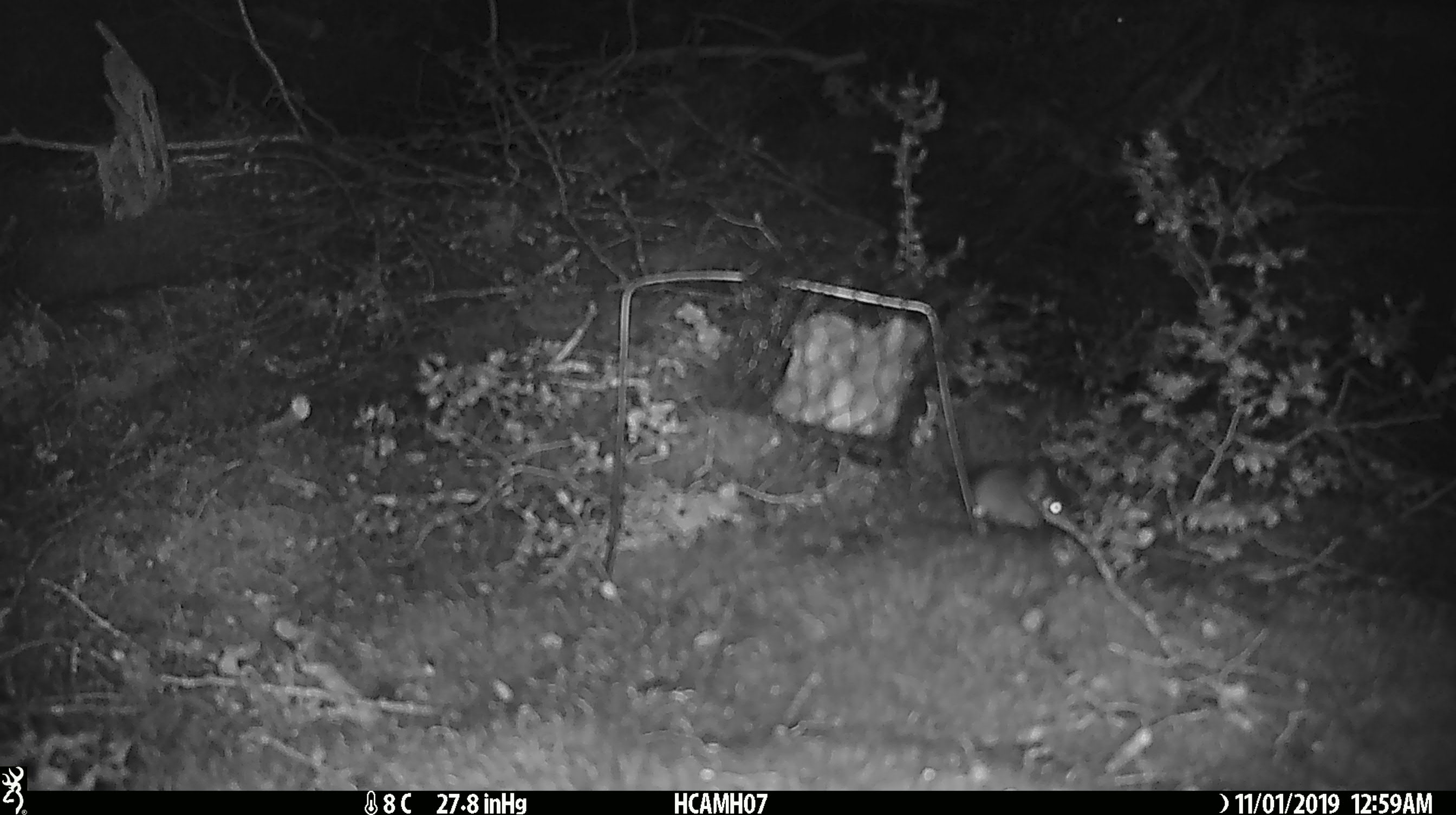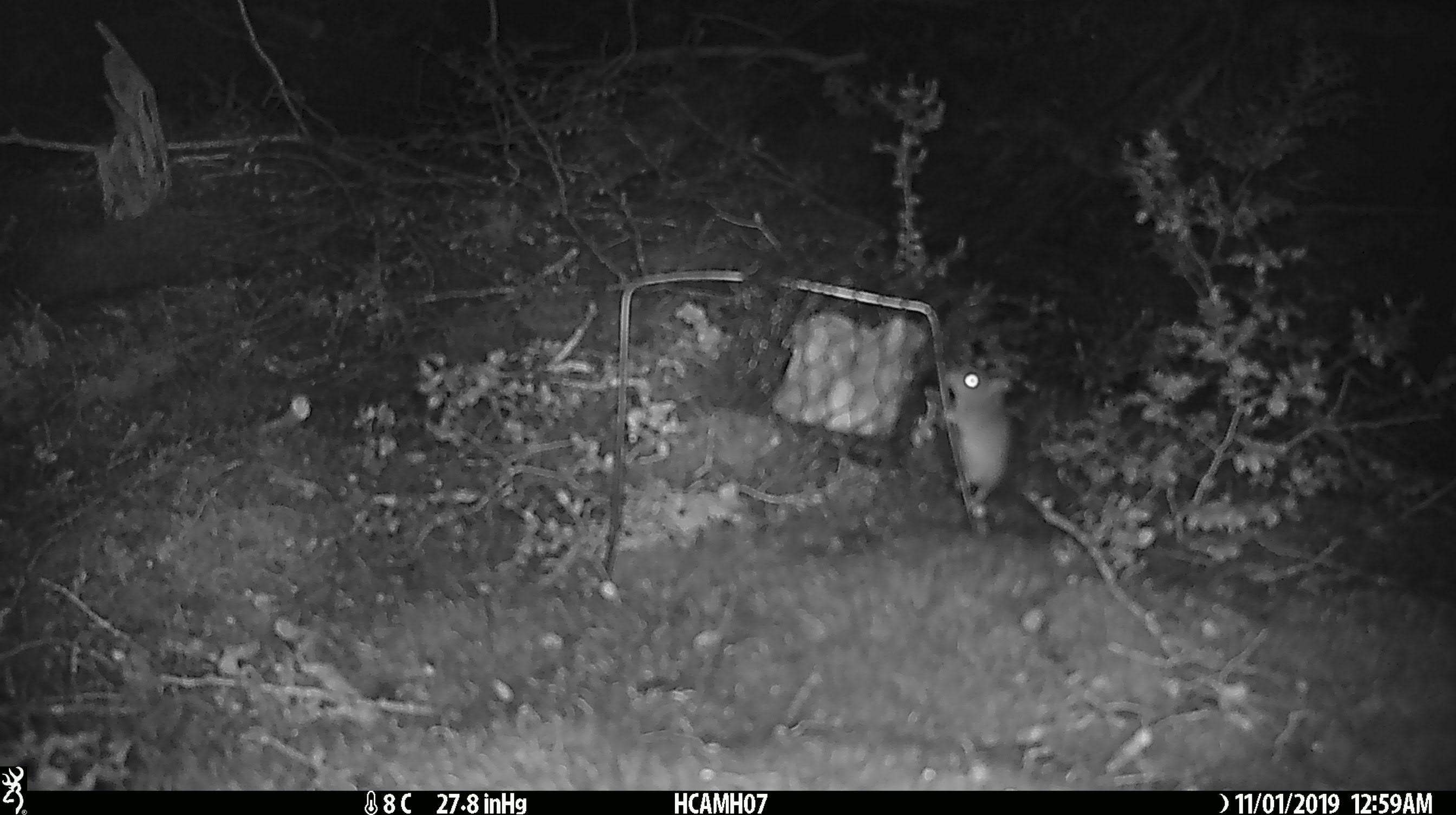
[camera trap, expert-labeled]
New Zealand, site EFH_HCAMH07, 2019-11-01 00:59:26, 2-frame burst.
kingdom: Animalia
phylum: Chordata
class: Mammalia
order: Rodentia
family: Muridae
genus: Mus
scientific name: Mus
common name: mouse